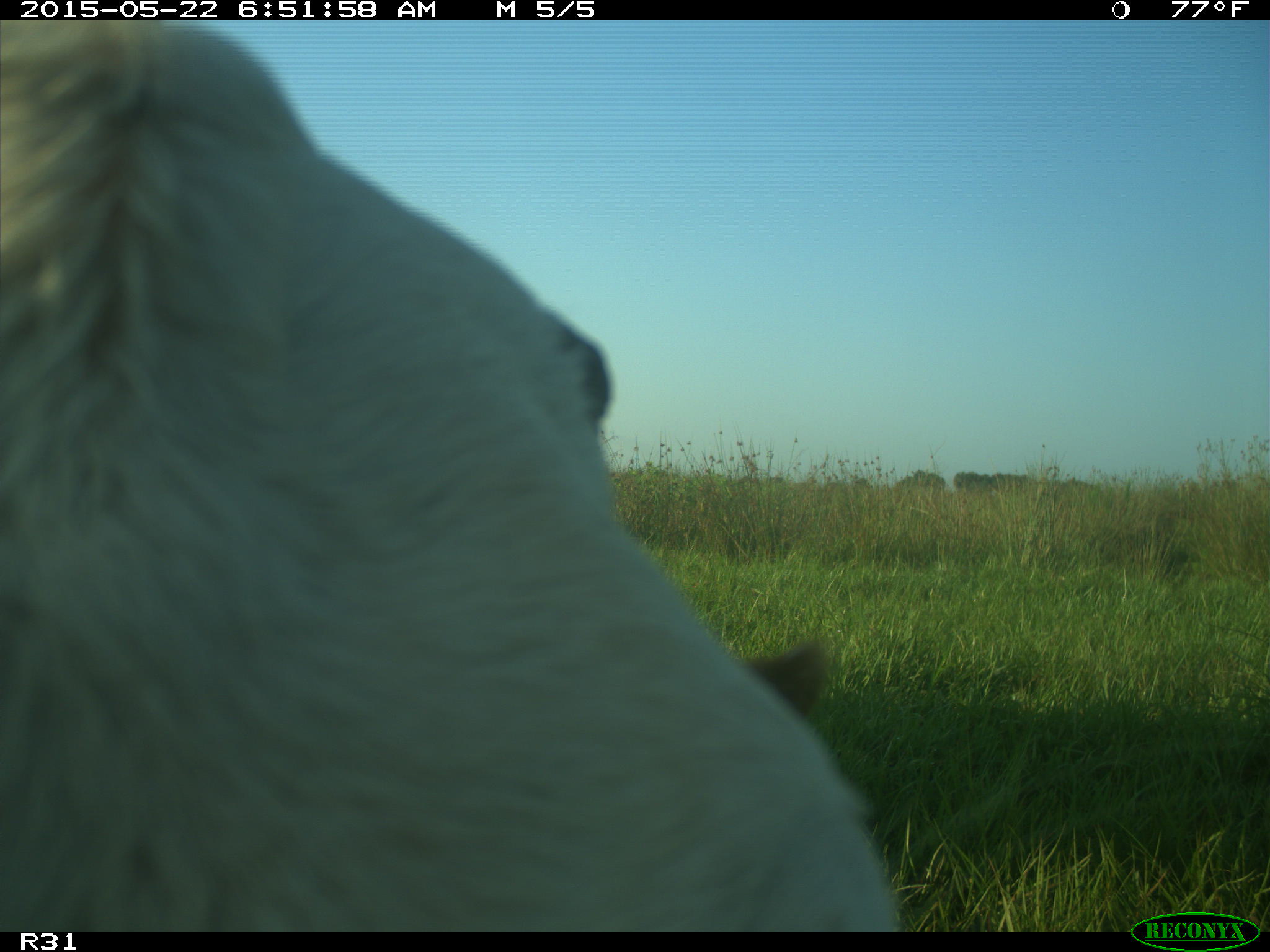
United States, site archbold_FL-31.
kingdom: Animalia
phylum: Chordata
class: Mammalia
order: Artiodactyla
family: Bovidae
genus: Bos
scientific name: Bos taurus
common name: domestic cow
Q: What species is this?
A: Bos taurus (domestic cow).